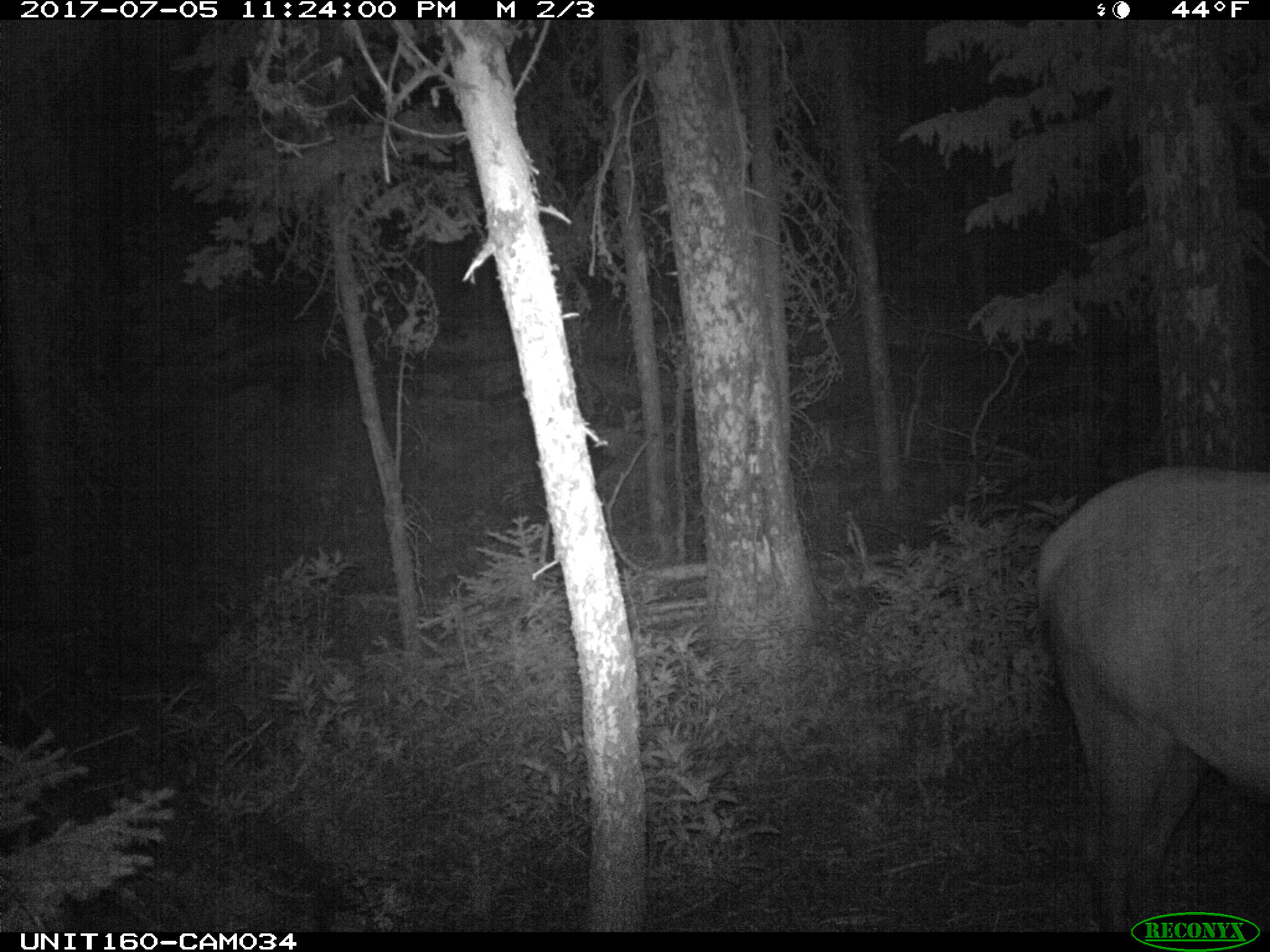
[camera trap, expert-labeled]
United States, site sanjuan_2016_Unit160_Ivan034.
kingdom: Animalia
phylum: Chordata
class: Mammalia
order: Artiodactyla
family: Cervidae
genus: Cervus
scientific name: Cervus elaphus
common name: red deer